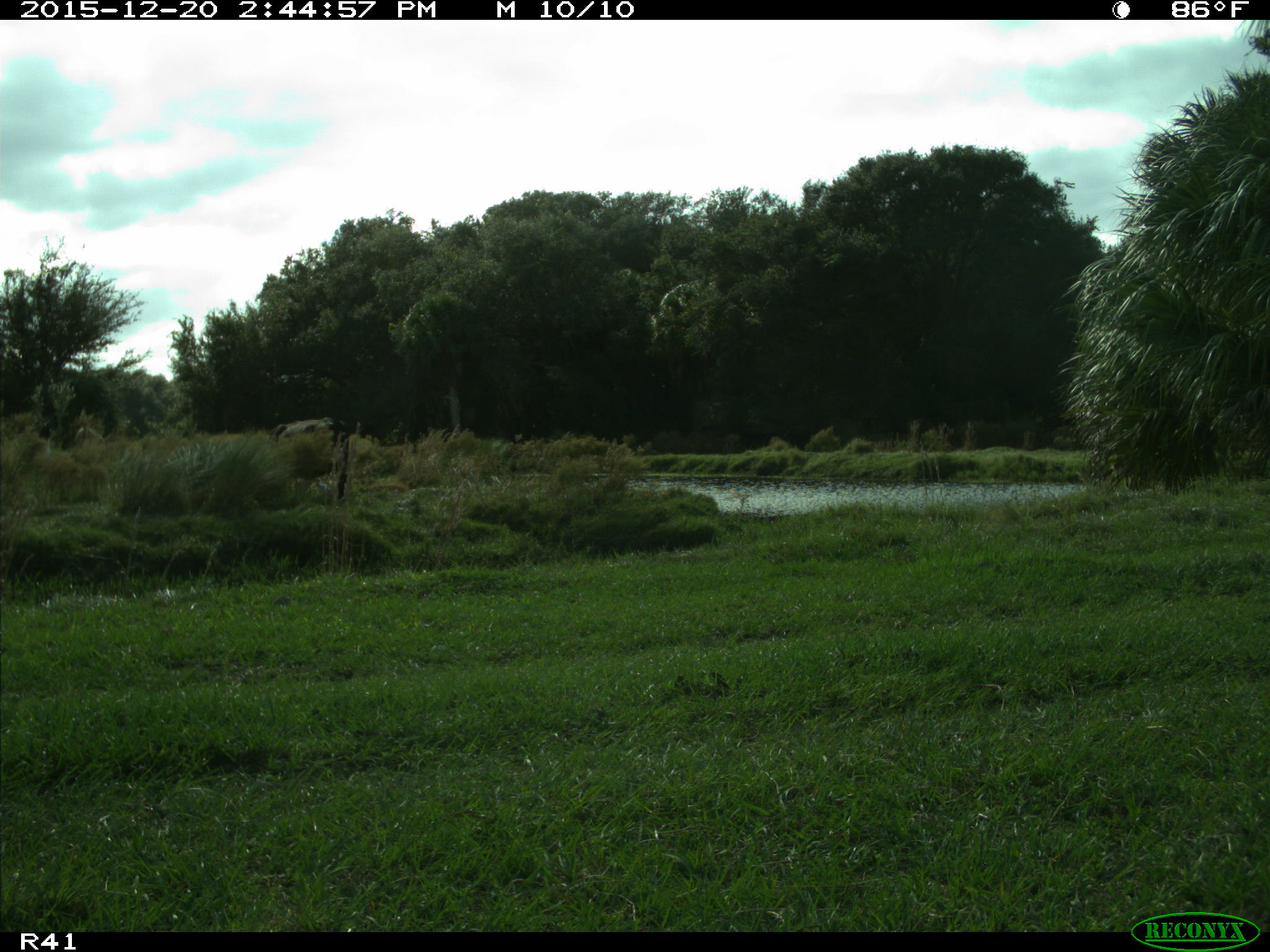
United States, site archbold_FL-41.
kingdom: Animalia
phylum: Chordata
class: Mammalia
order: Artiodactyla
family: Bovidae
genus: Bos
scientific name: Bos taurus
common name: domestic cow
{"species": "Bos taurus (domestic cow)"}